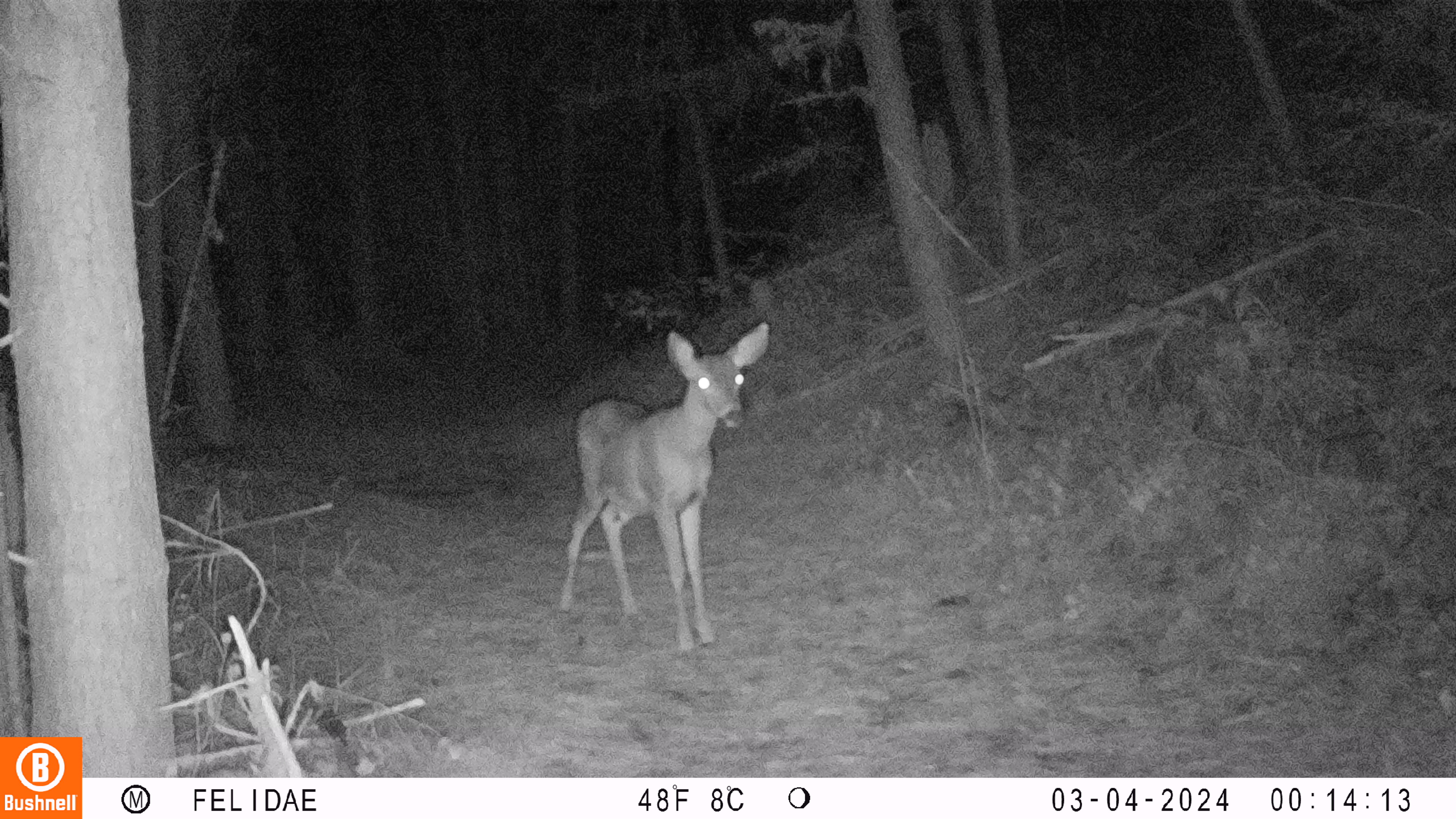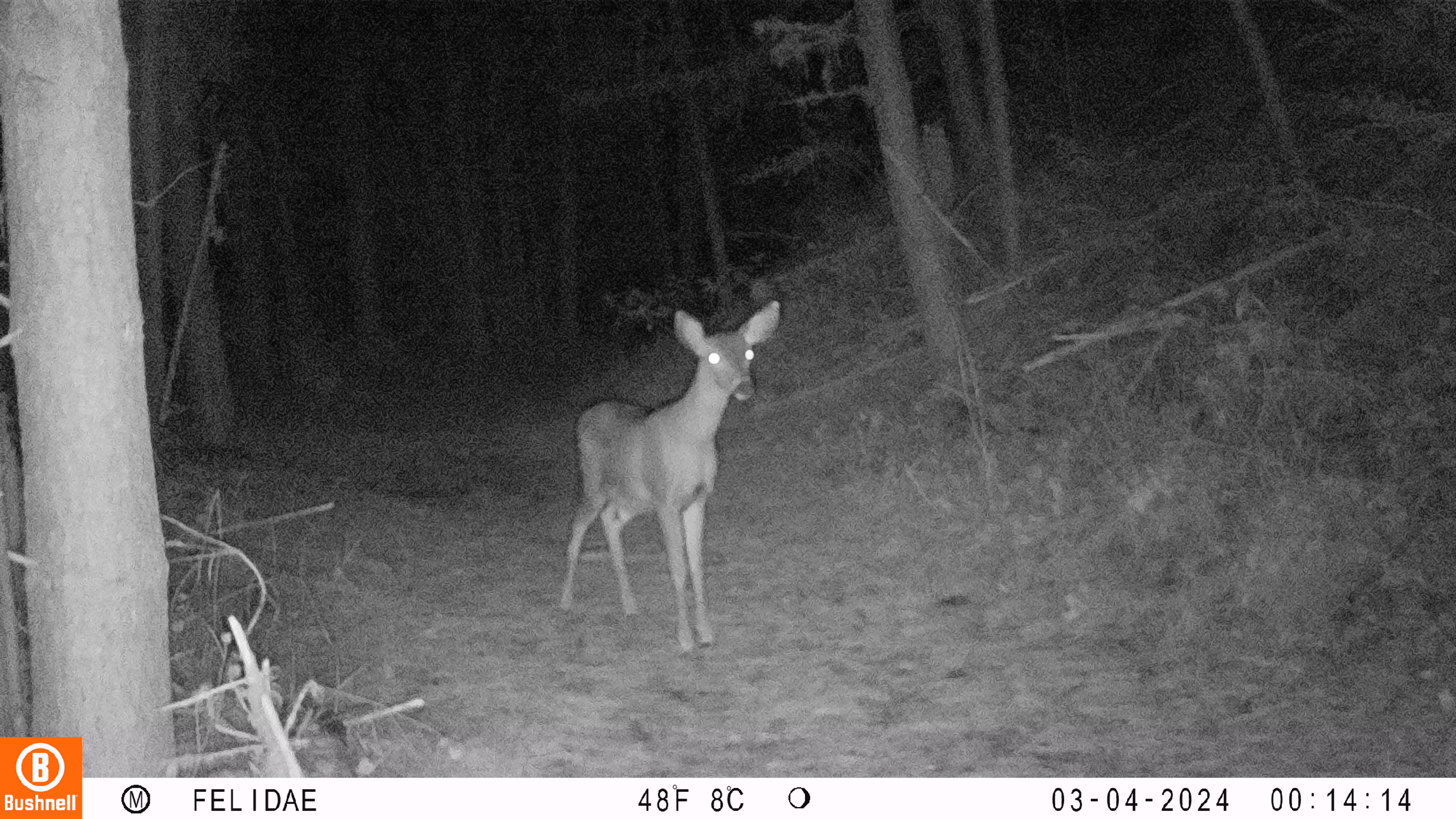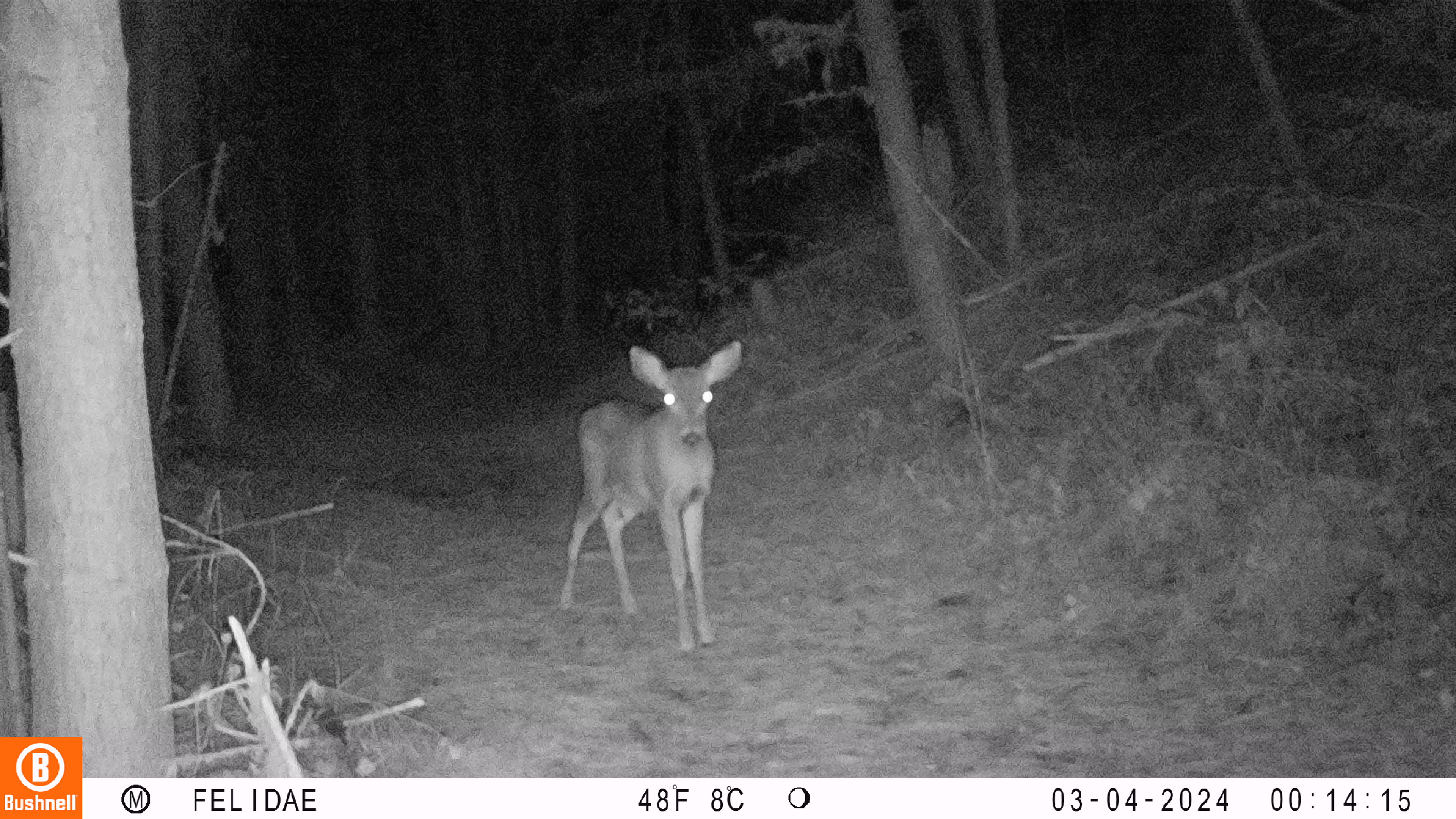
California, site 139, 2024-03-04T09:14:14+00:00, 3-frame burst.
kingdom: Animalia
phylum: Chordata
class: Mammalia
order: Artiodactyla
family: Cervidae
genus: Odocoileus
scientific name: Odocoileus hemionus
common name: mule deer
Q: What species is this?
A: Mule deer (Odocoileus hemionus).